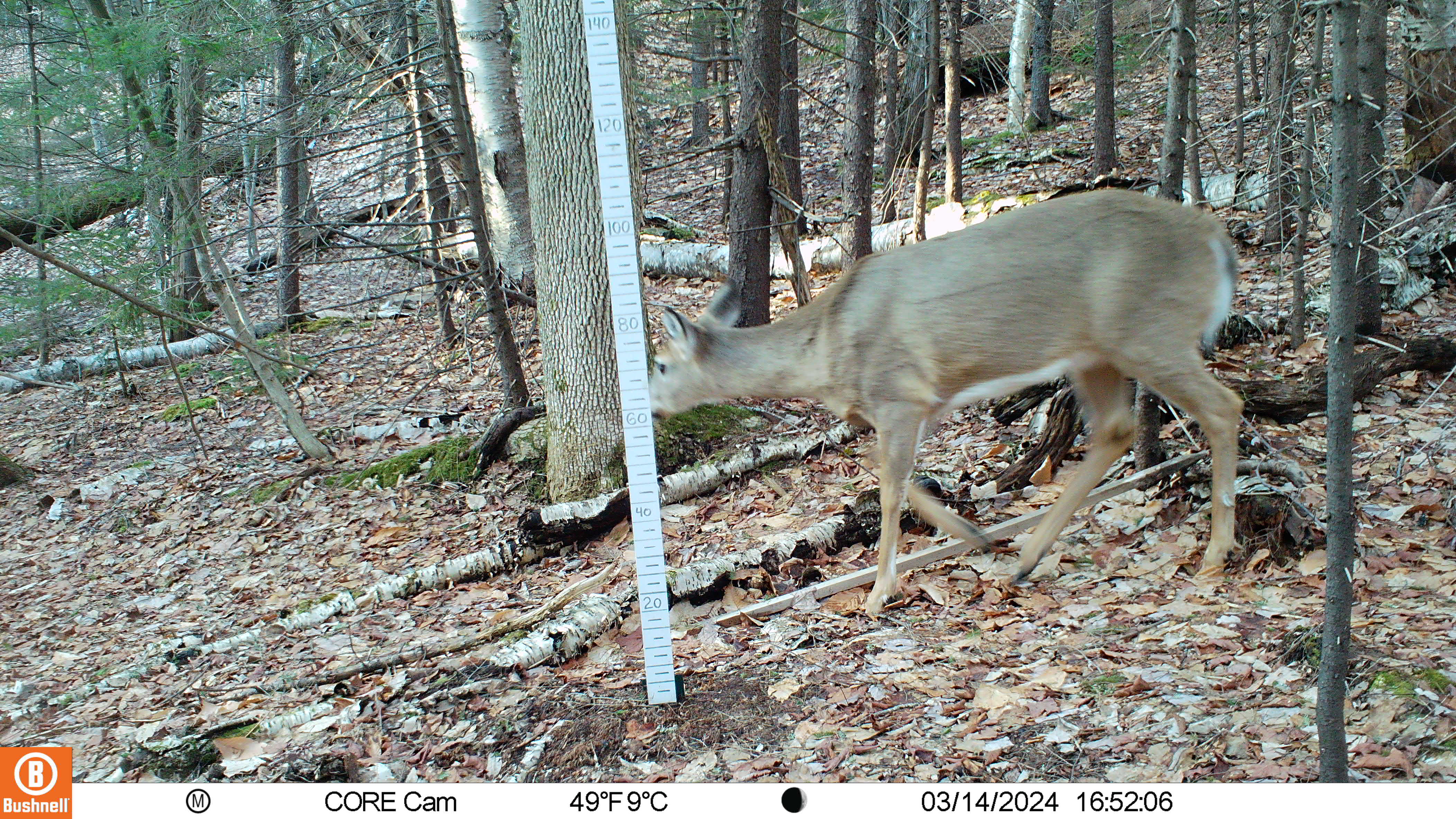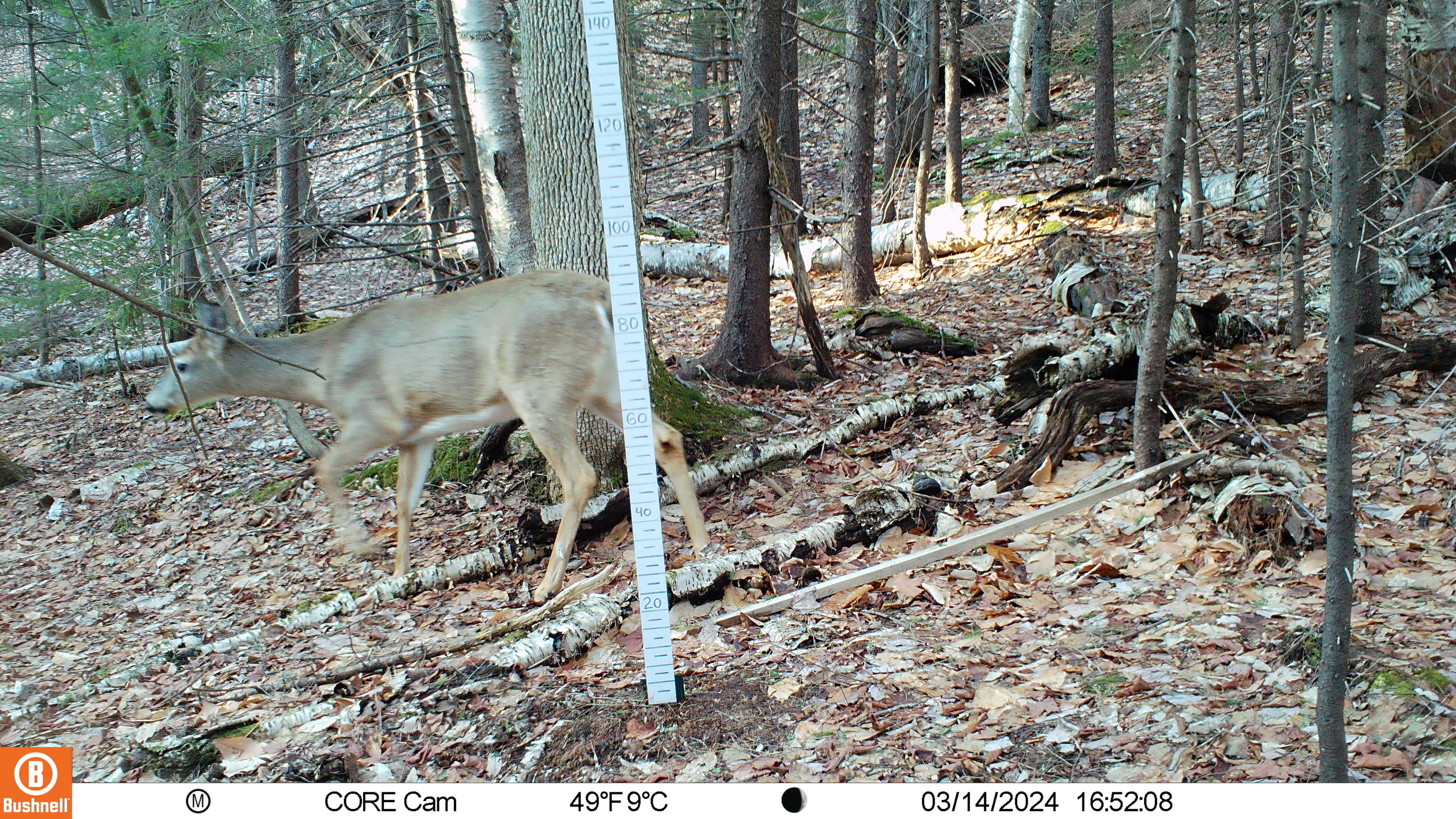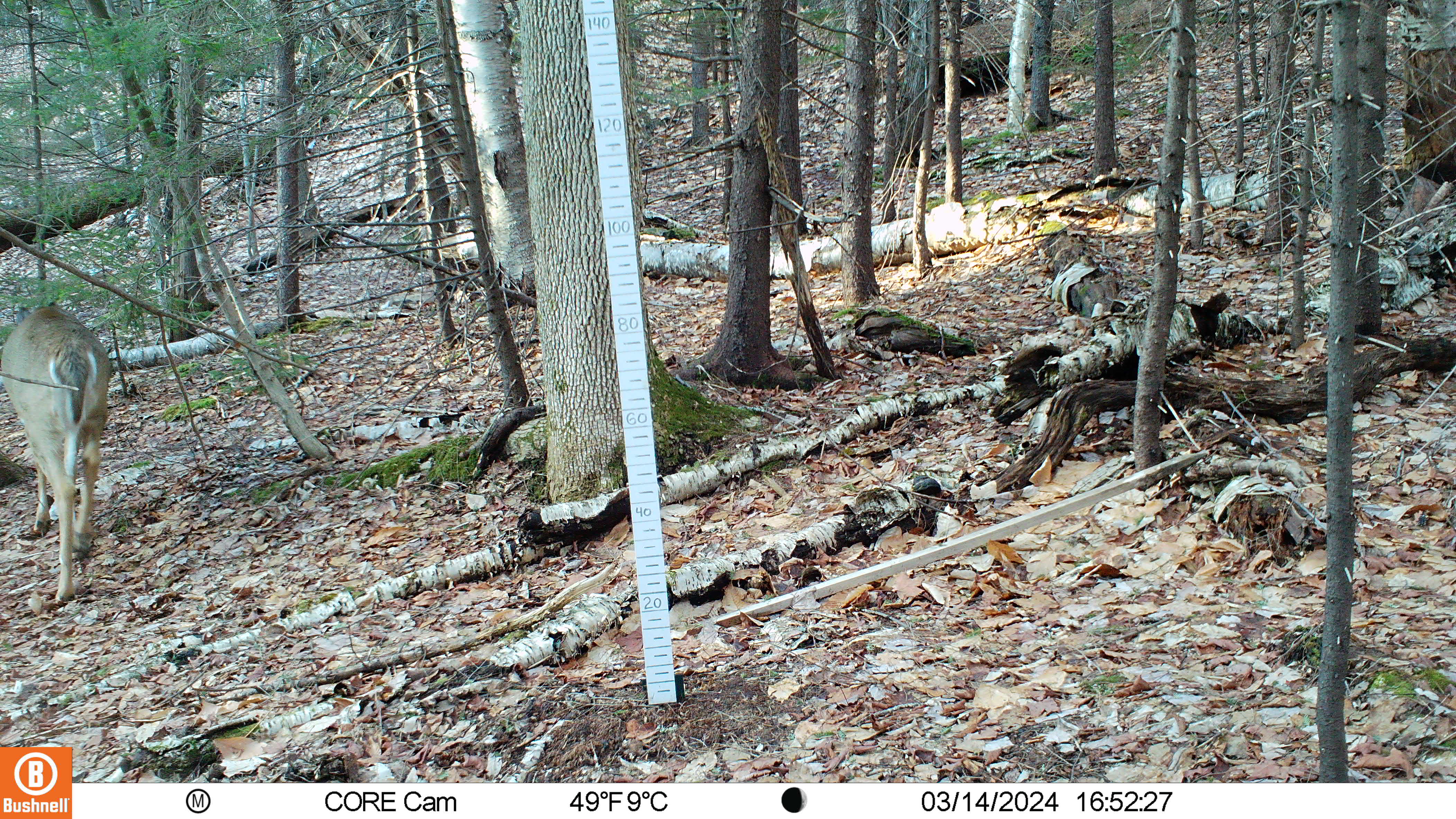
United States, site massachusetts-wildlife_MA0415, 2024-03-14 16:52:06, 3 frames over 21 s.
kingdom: Animalia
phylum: Chordata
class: Mammalia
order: Artiodactyla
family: Cervidae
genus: Odocoileus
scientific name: Odocoileus virginianus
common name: white-tailed deer